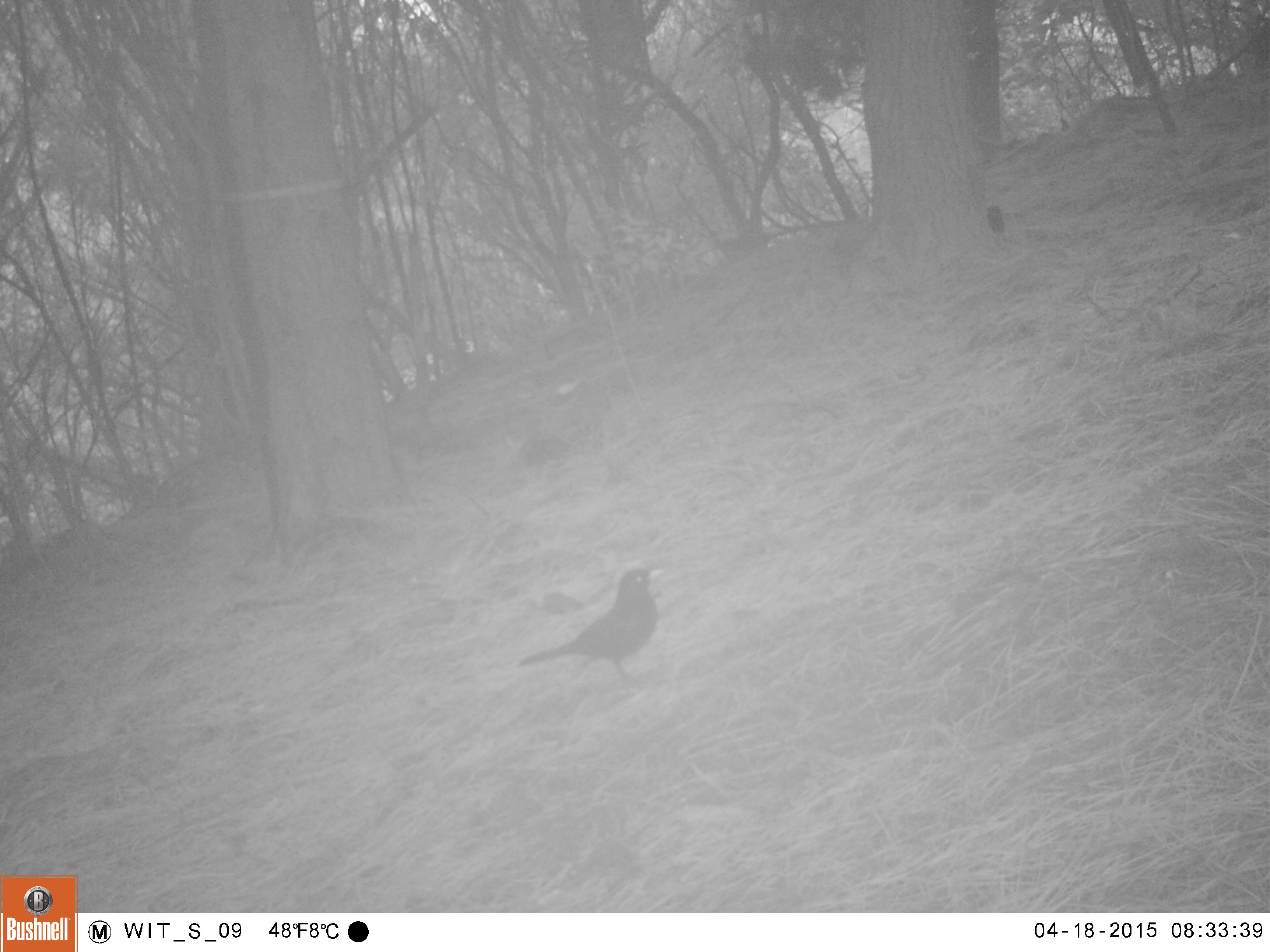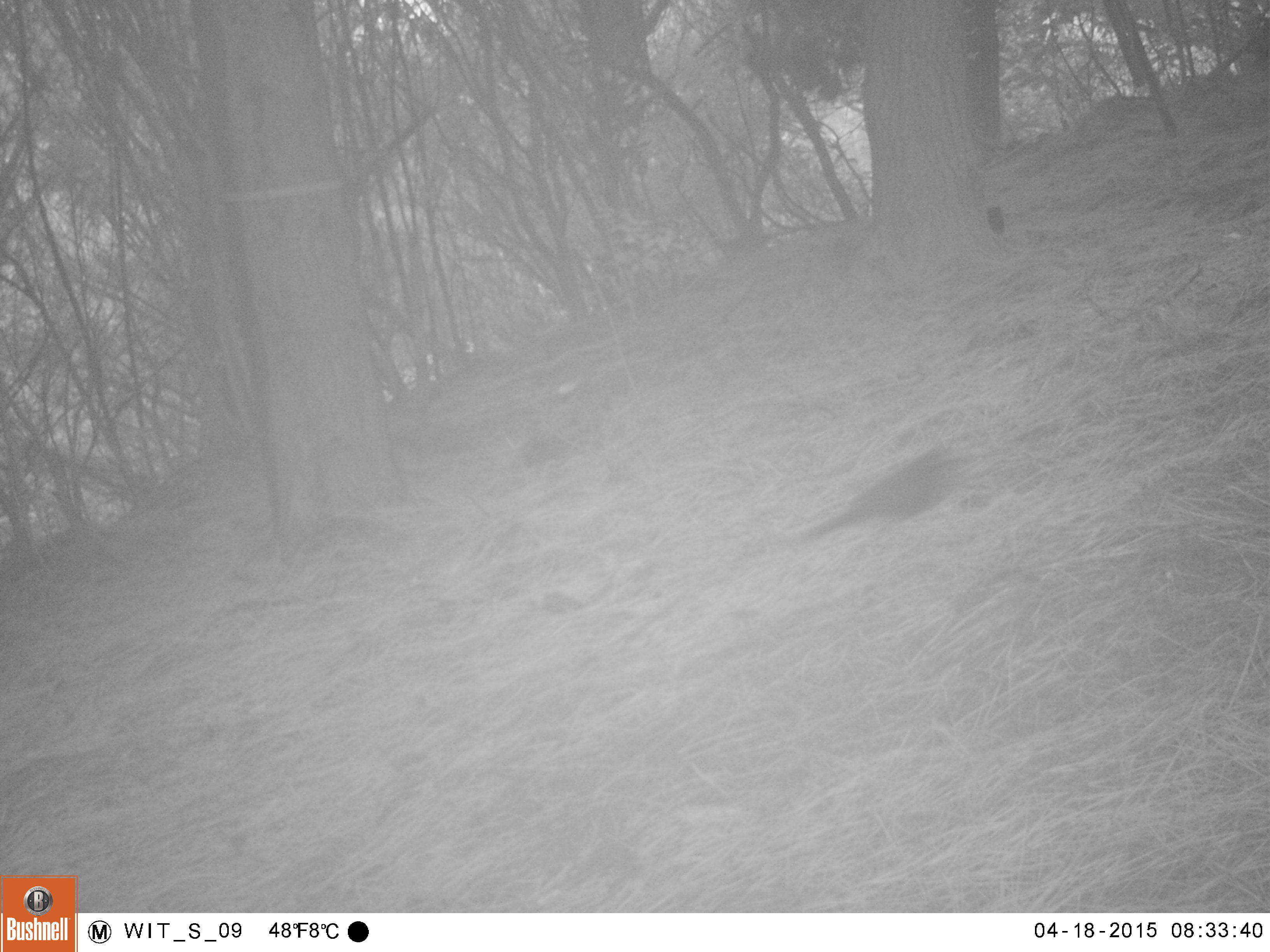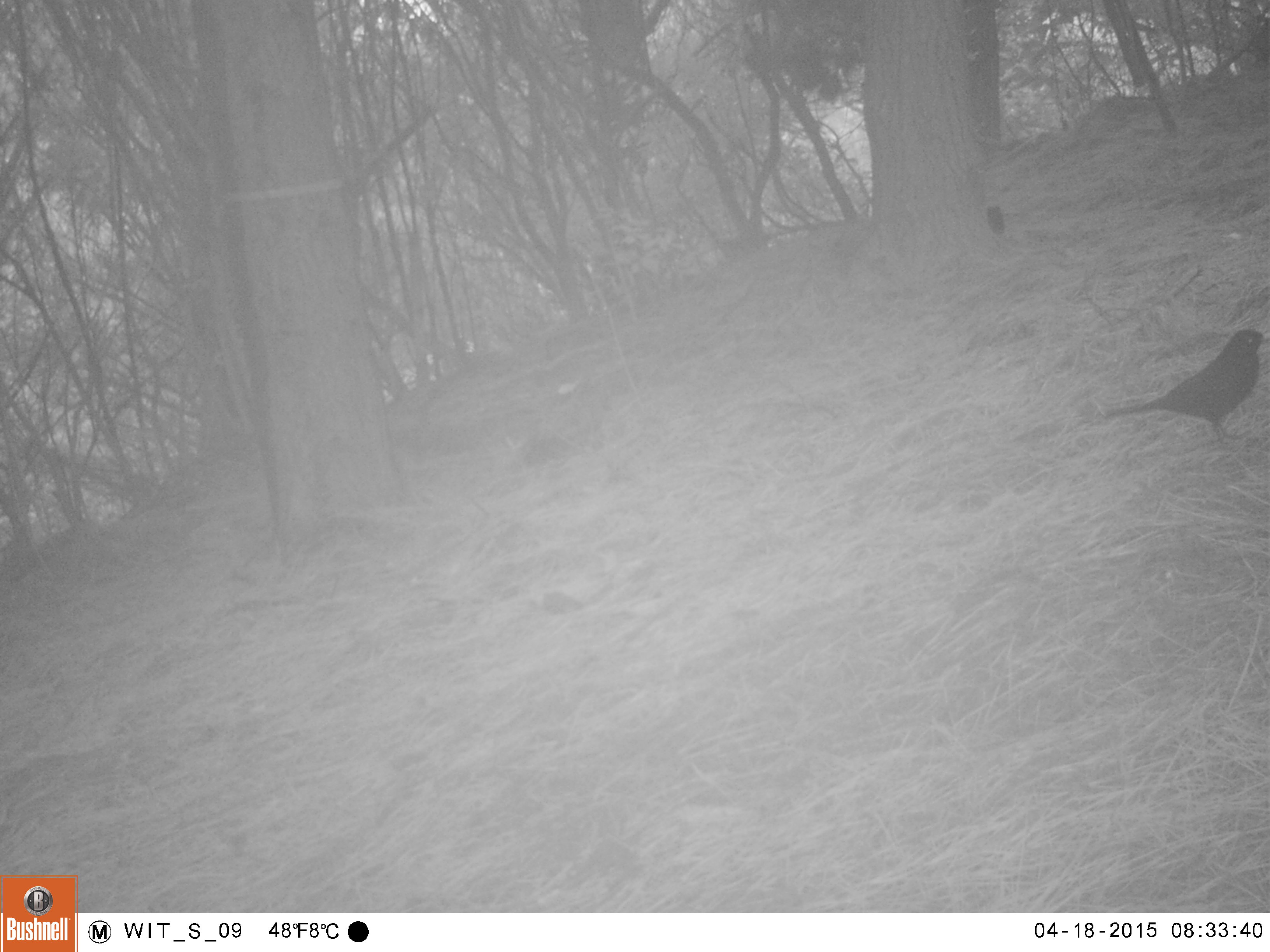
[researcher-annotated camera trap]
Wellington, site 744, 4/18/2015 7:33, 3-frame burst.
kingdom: Animalia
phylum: Chordata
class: Aves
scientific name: Aves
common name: bird